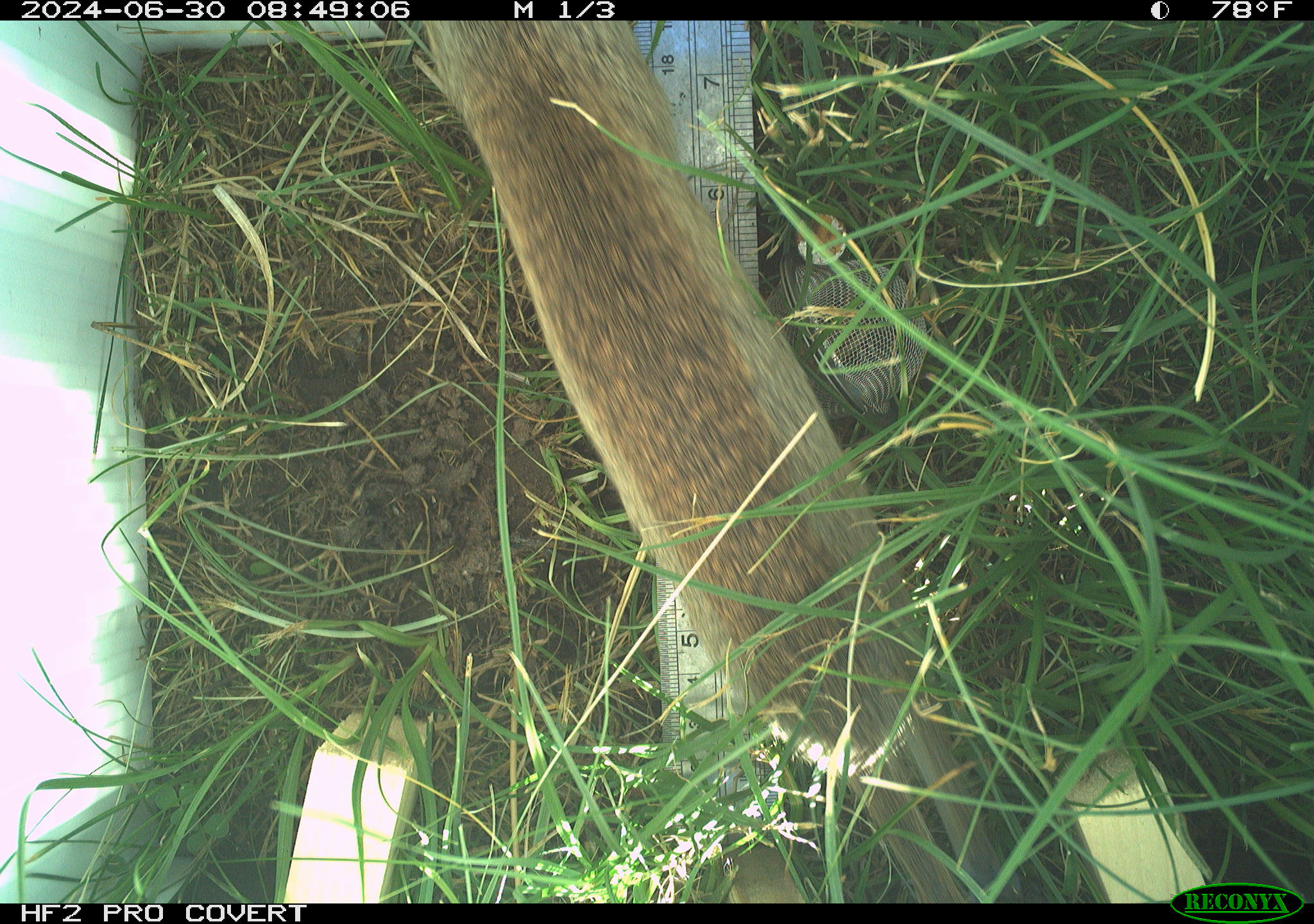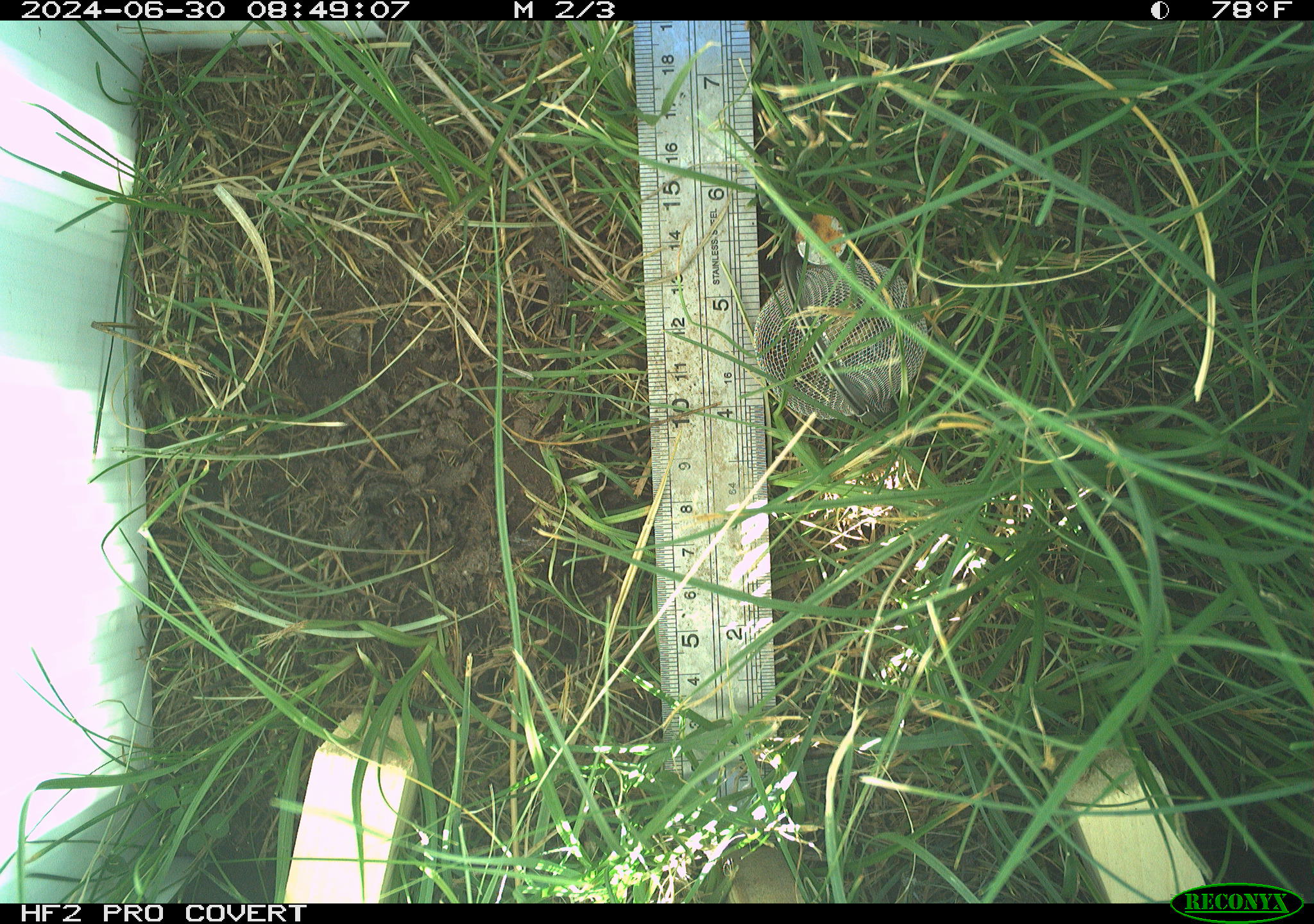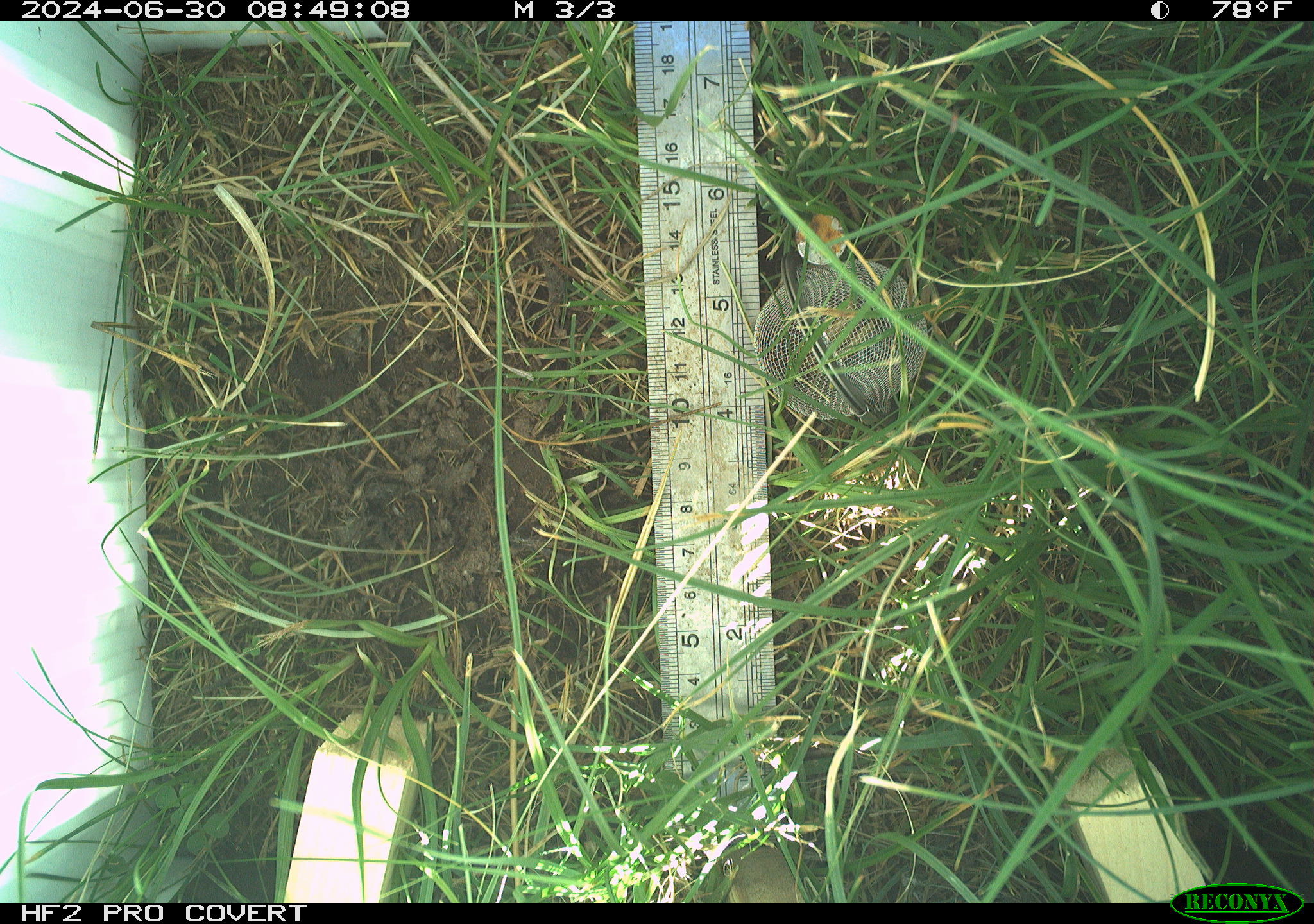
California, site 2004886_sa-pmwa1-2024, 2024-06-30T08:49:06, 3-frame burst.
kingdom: Animalia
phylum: Chordata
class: Mammalia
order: Rodentia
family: Sciuridae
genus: Urocitellus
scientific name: Urocitellus beldingi beldingi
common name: belding's ground squirrel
Belding's ground squirrel (Urocitellus beldingi beldingi).